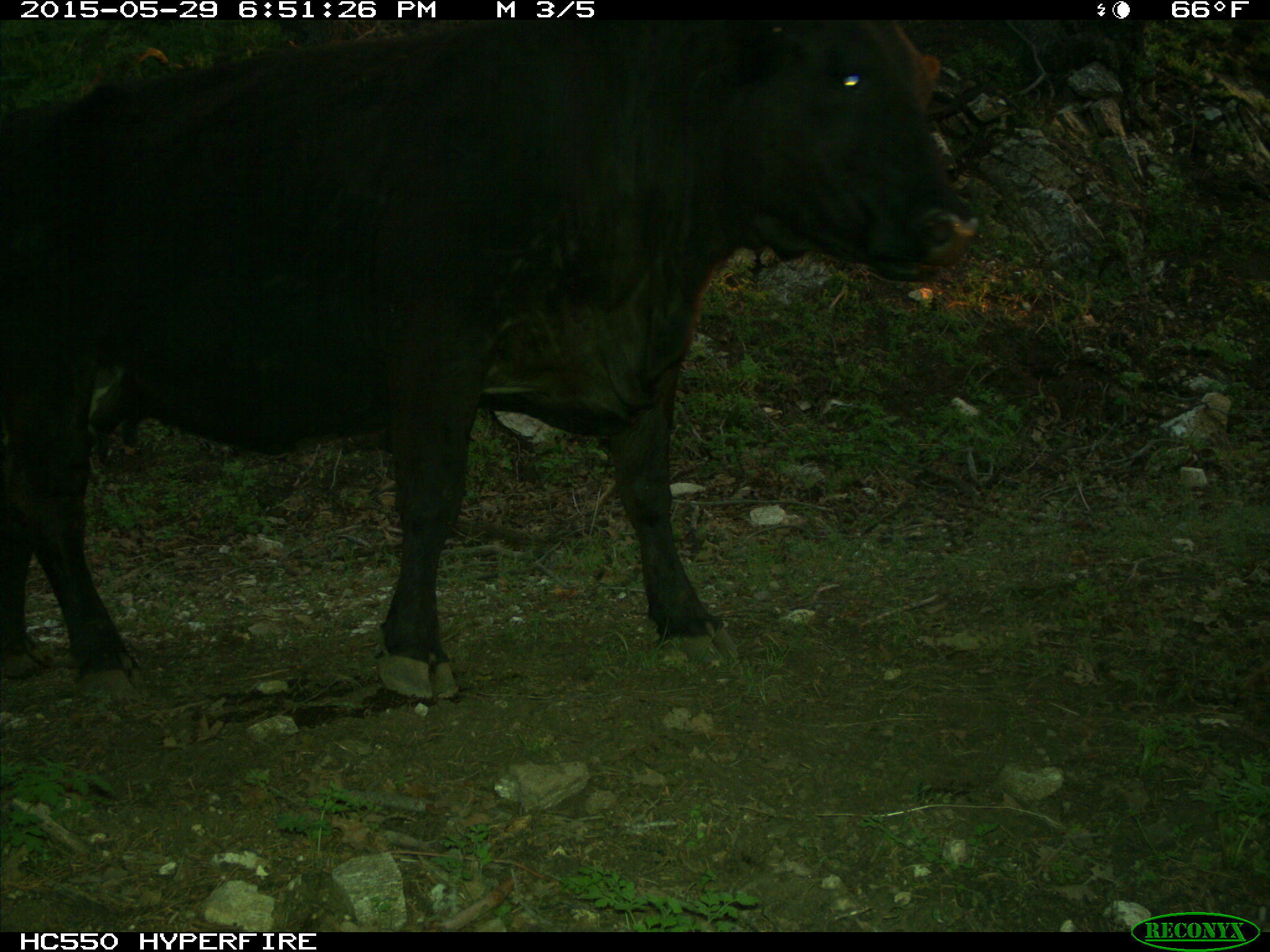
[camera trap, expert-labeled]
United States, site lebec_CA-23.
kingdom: Animalia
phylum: Chordata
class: Mammalia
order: Artiodactyla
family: Bovidae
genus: Bos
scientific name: Bos taurus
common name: domestic cow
Bos taurus (domestic cow).